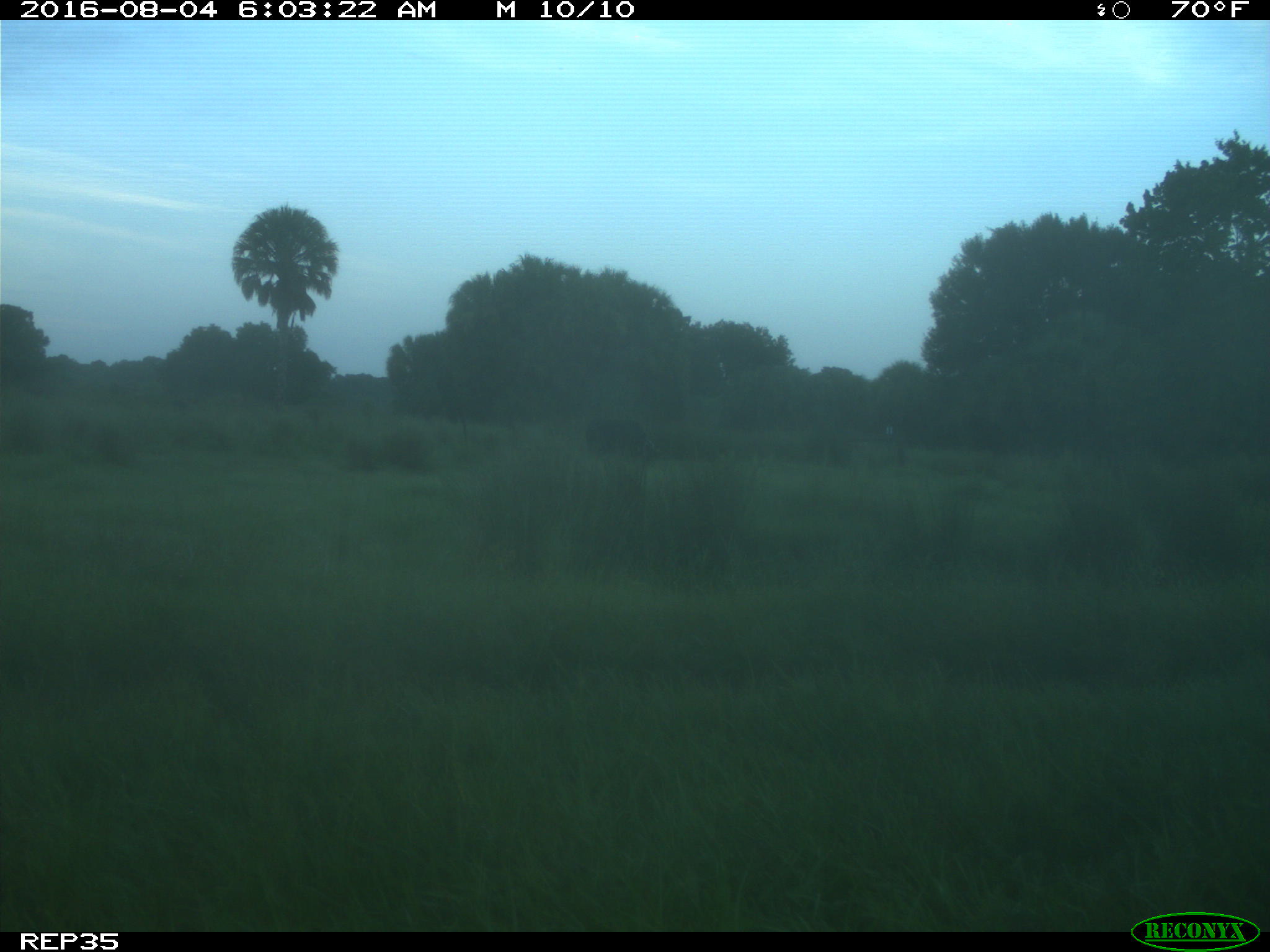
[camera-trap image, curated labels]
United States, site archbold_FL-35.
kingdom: Animalia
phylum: Chordata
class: Mammalia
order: Artiodactyla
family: Bovidae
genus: Bos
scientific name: Bos taurus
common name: domestic cow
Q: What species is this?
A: Bos taurus (domestic cow).